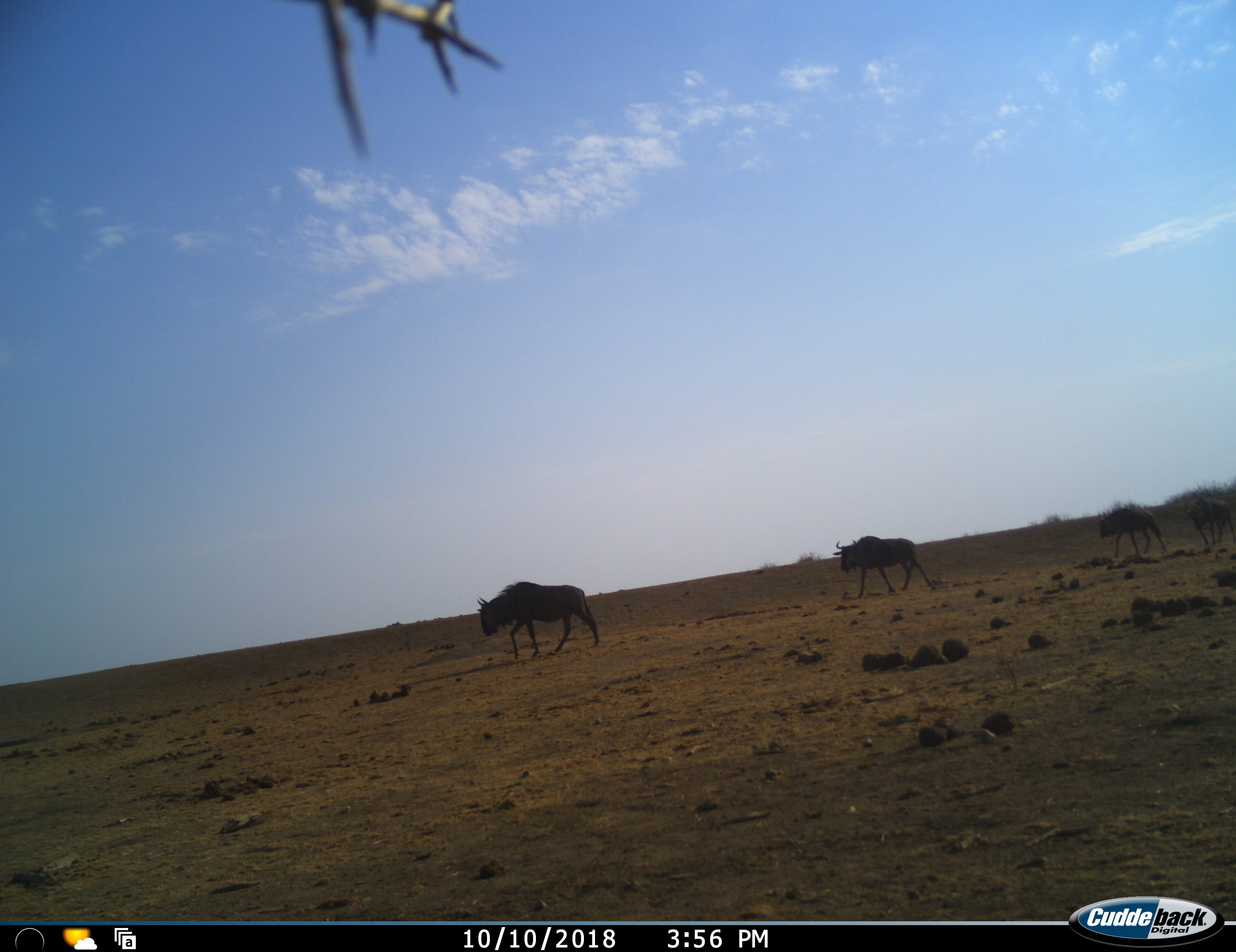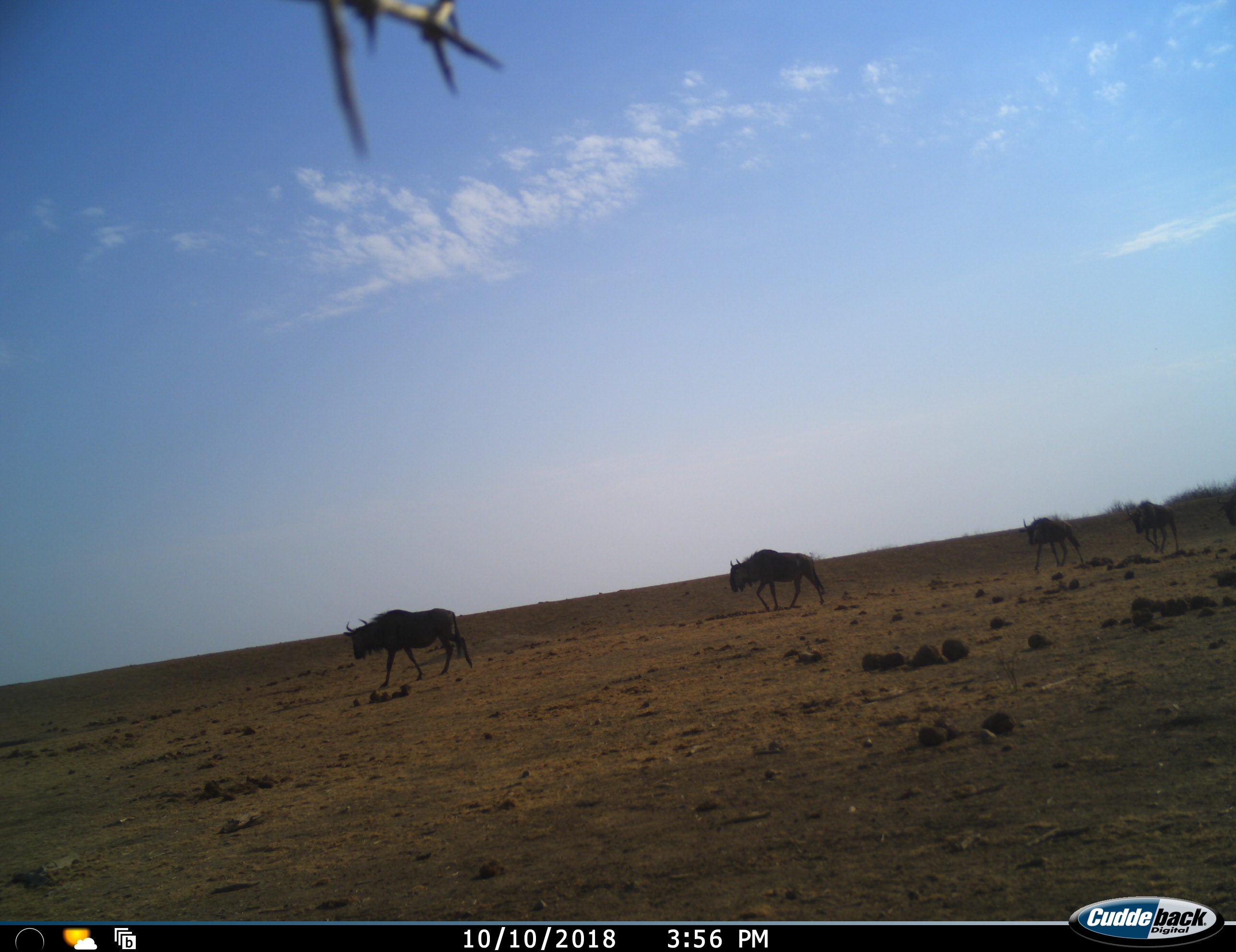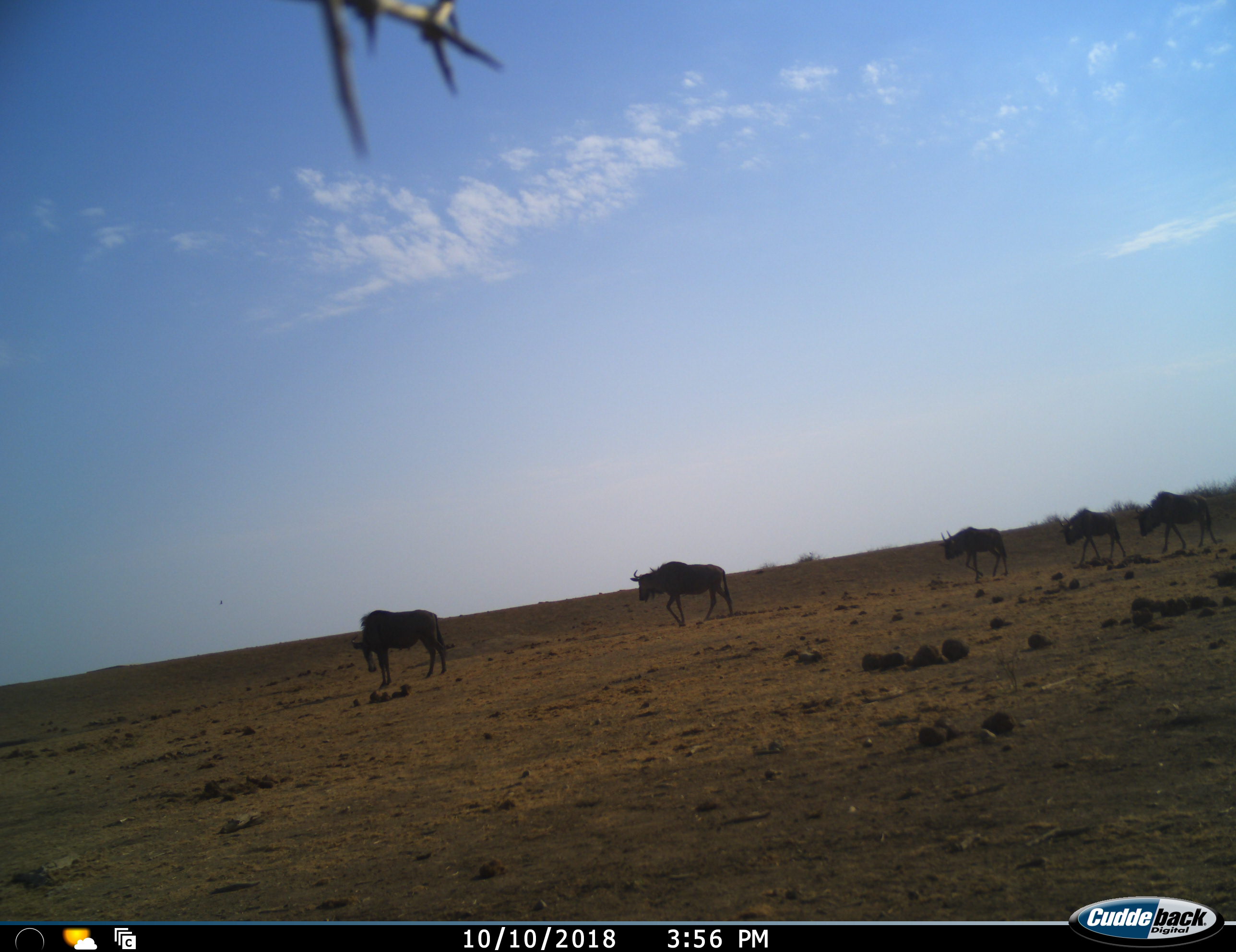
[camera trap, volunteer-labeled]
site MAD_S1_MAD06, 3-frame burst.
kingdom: Animalia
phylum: Chordata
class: Mammalia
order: Artiodactyla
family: Bovidae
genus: Connochaetes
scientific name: Connochaetes taurinus taurinus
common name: blue wildebeest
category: wildebeestblue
Wildebeestblue (blue wildebeest) (Connochaetes taurinus taurinus), count 5. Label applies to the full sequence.